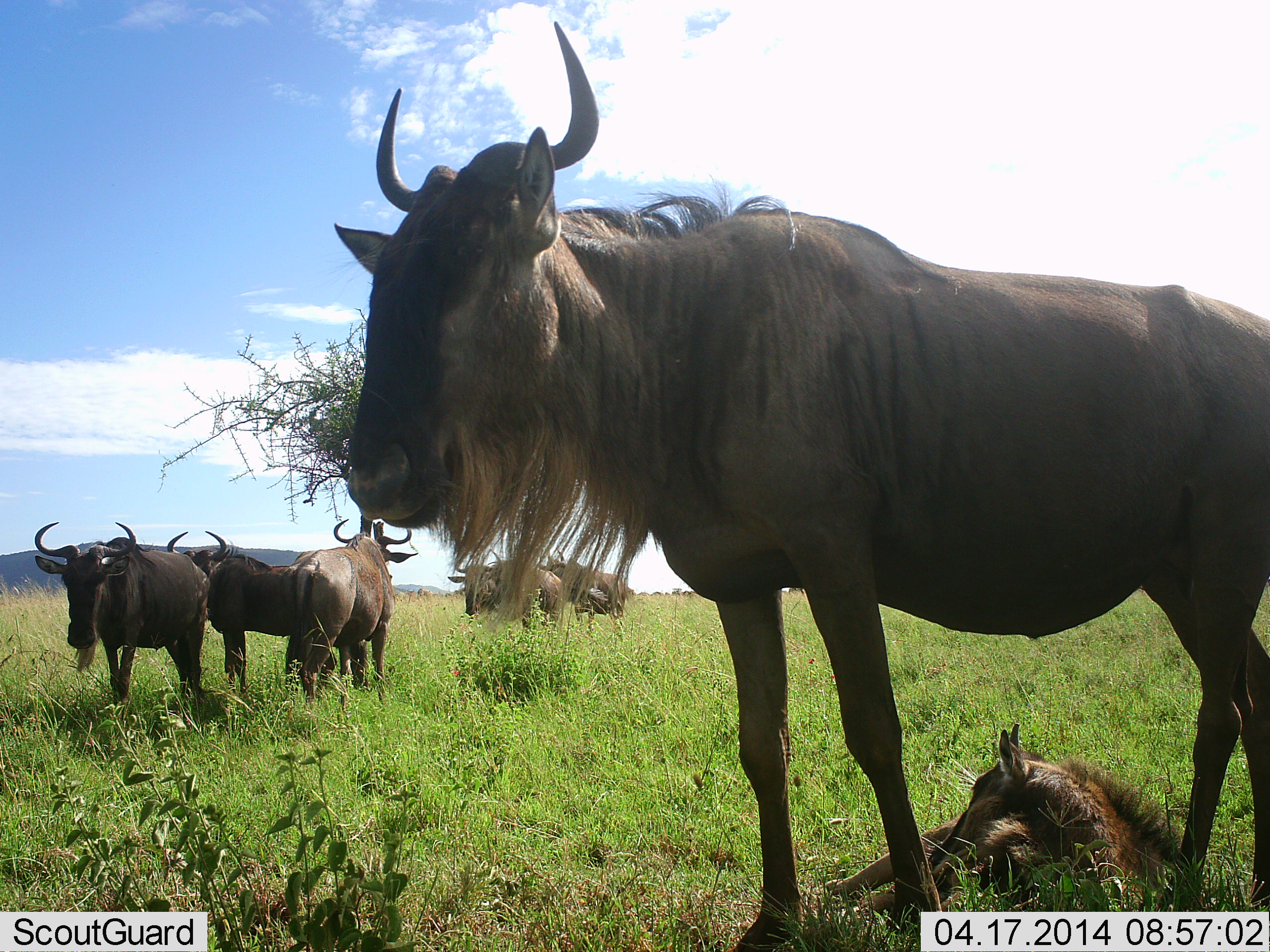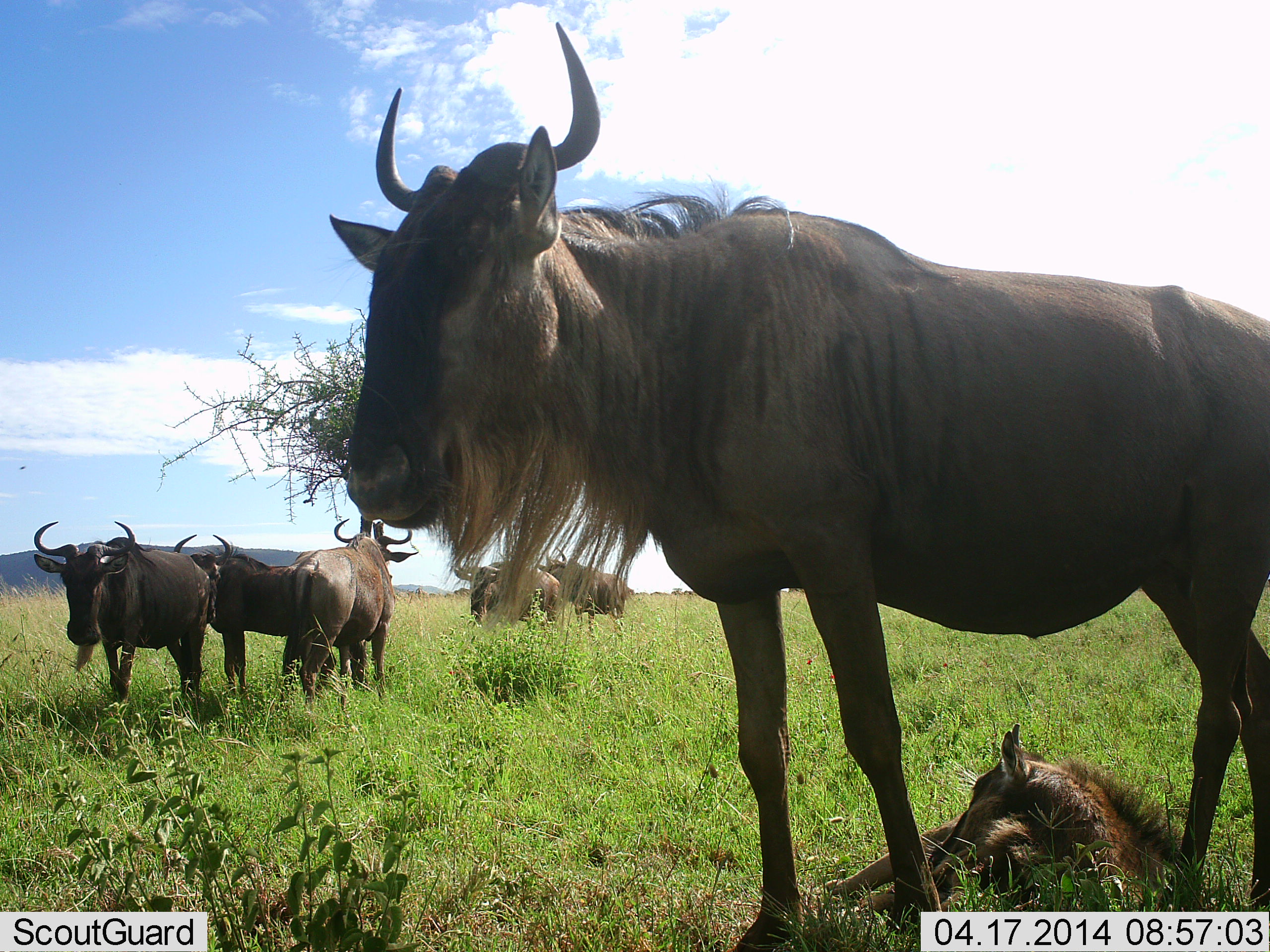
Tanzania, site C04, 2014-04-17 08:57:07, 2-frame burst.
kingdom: Animalia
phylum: Chordata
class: Mammalia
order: Artiodactyla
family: Bovidae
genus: Connochaetes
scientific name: Connochaetes taurinus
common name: blue wildebeest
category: wildebeest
Wildebeest (blue wildebeest) (Connochaetes taurinus), count 7. Behavior (volunteer vote fractions): standing 82%, resting 91%, moving 0%, interacting 0%. Young present (vote fraction): 64%. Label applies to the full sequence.